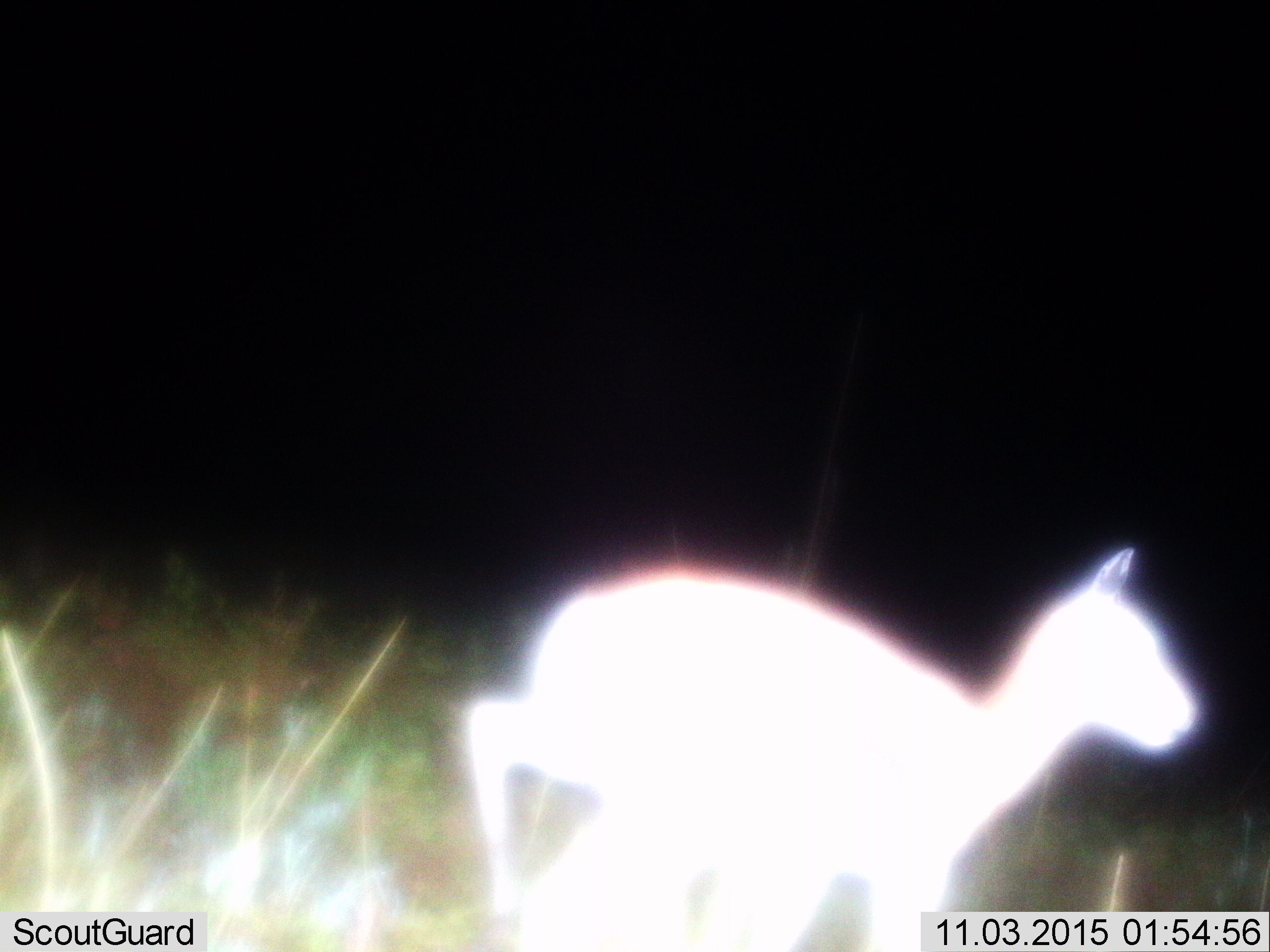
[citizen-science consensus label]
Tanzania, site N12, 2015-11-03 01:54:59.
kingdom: Animalia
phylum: Chordata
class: Mammalia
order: Artiodactyla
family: Bovidae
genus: Eudorcas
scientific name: Eudorcas thomsonii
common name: thomson's gazelle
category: gazellethomsons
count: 1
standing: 25%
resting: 0%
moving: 100%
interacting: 0%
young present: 0%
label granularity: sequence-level